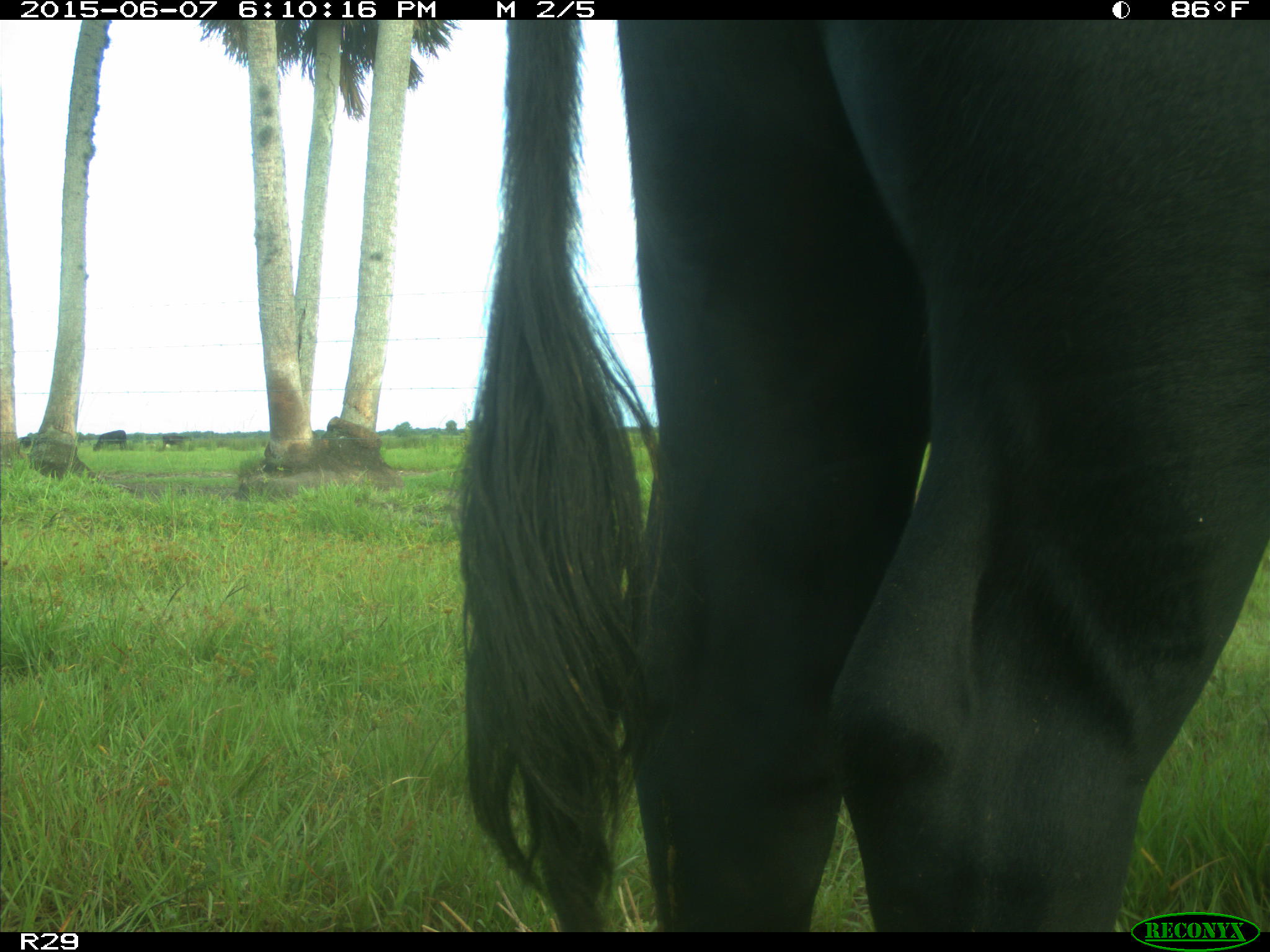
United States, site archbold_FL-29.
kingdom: Animalia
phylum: Chordata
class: Mammalia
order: Artiodactyla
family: Bovidae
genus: Bos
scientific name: Bos taurus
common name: domestic cow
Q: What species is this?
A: Bos taurus (domestic cow).